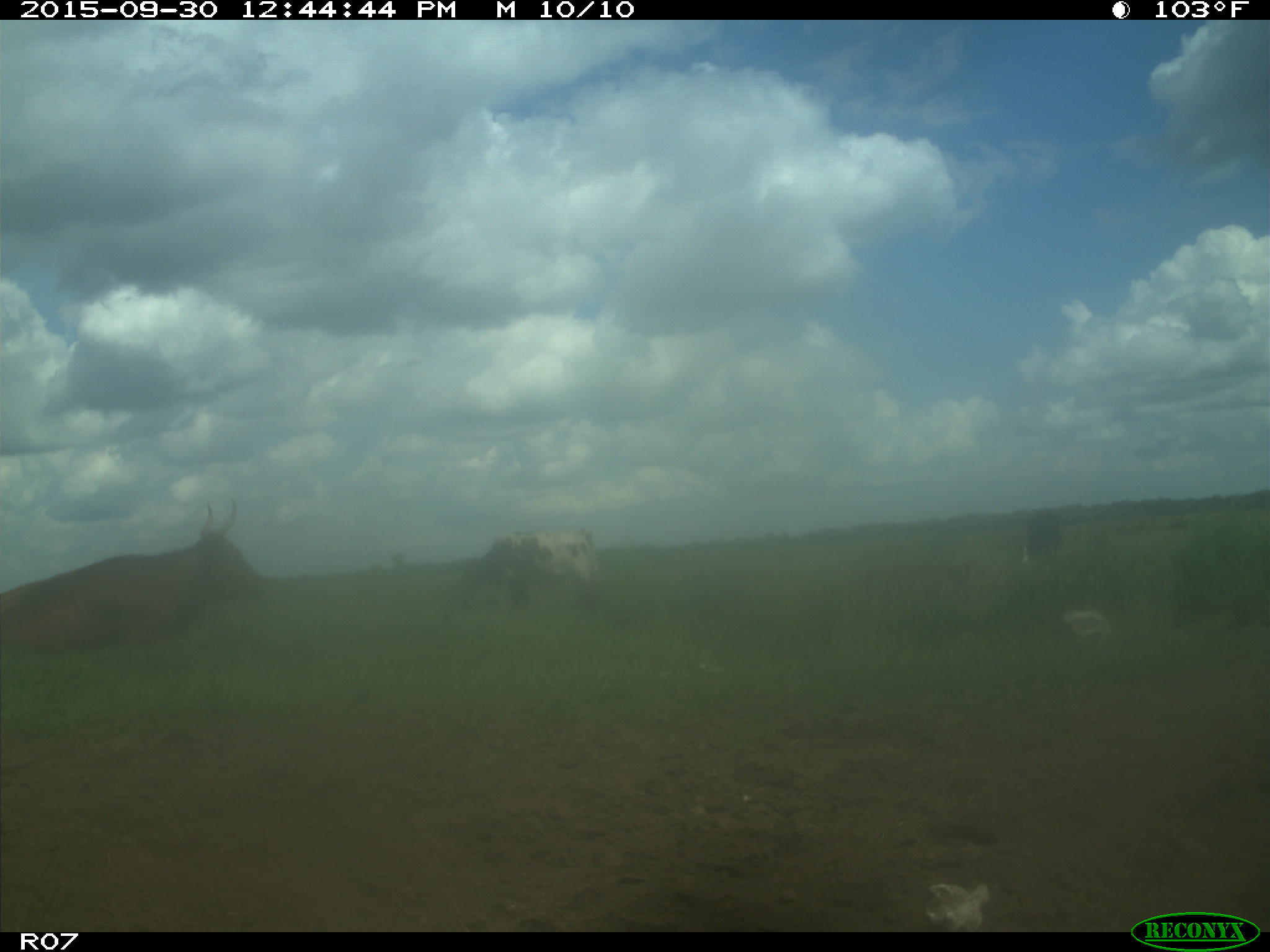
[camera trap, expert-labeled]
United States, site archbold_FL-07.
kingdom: Animalia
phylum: Chordata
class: Mammalia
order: Artiodactyla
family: Bovidae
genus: Bos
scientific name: Bos taurus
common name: domestic cow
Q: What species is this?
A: Bos taurus (domestic cow).